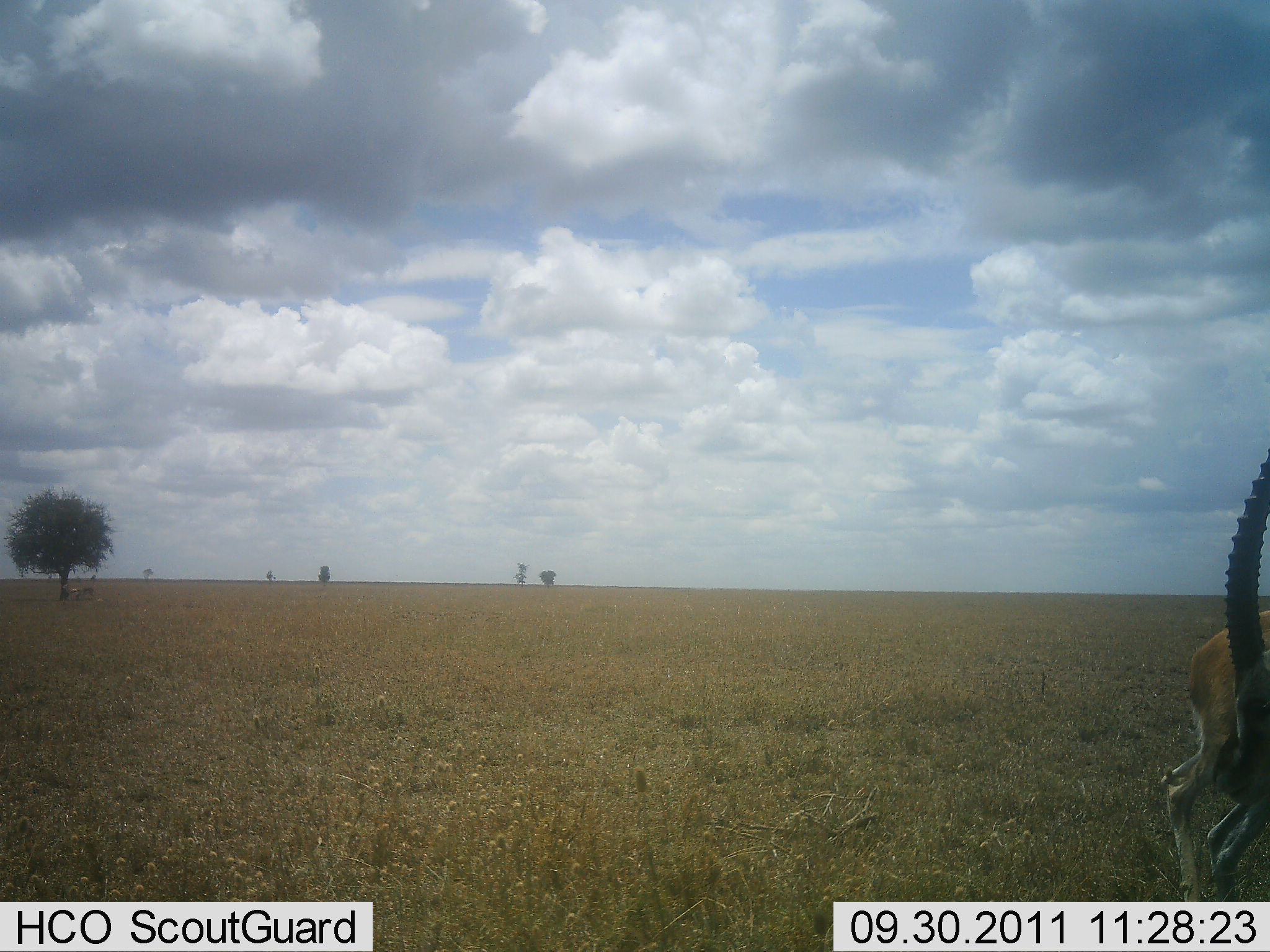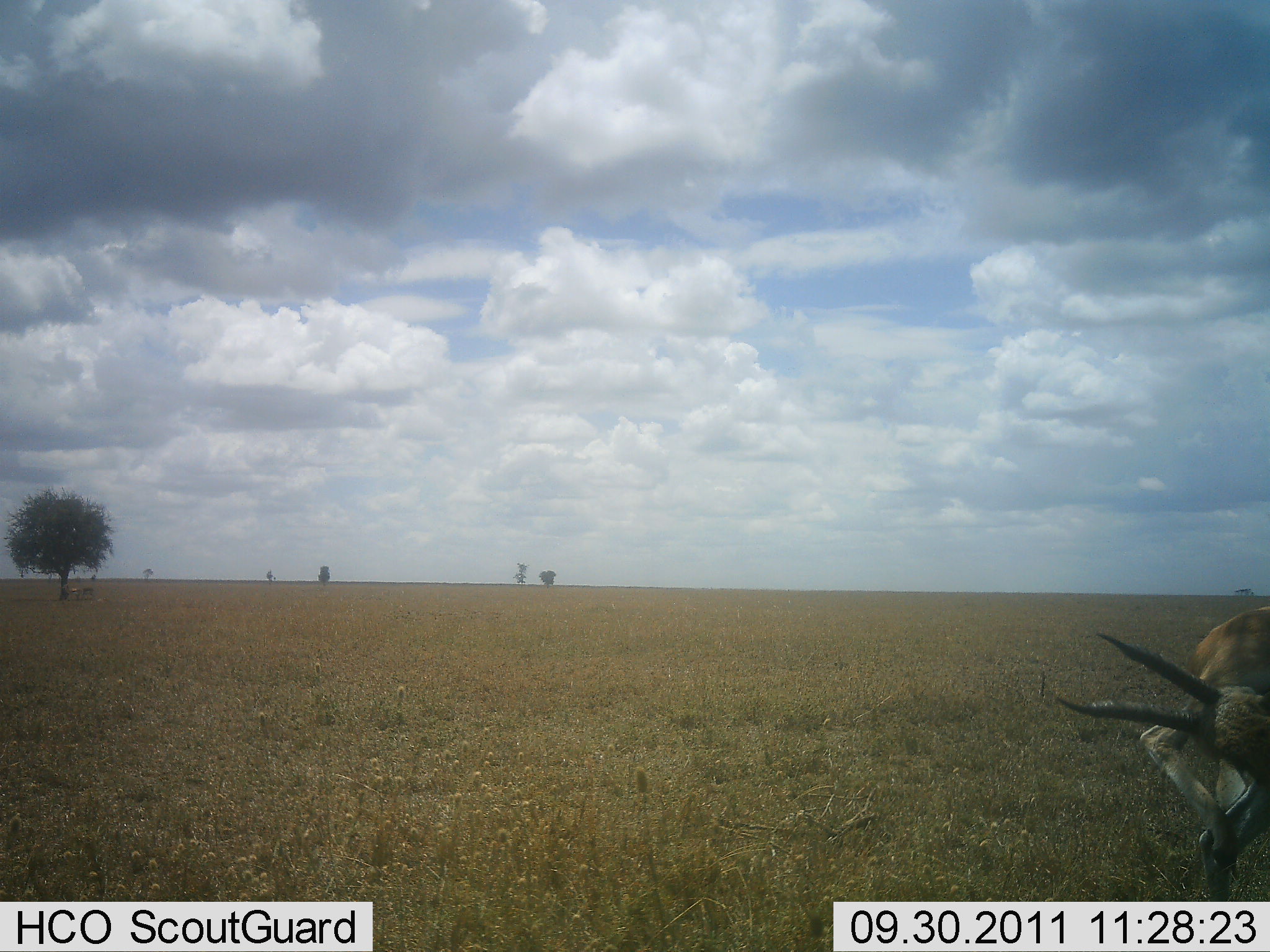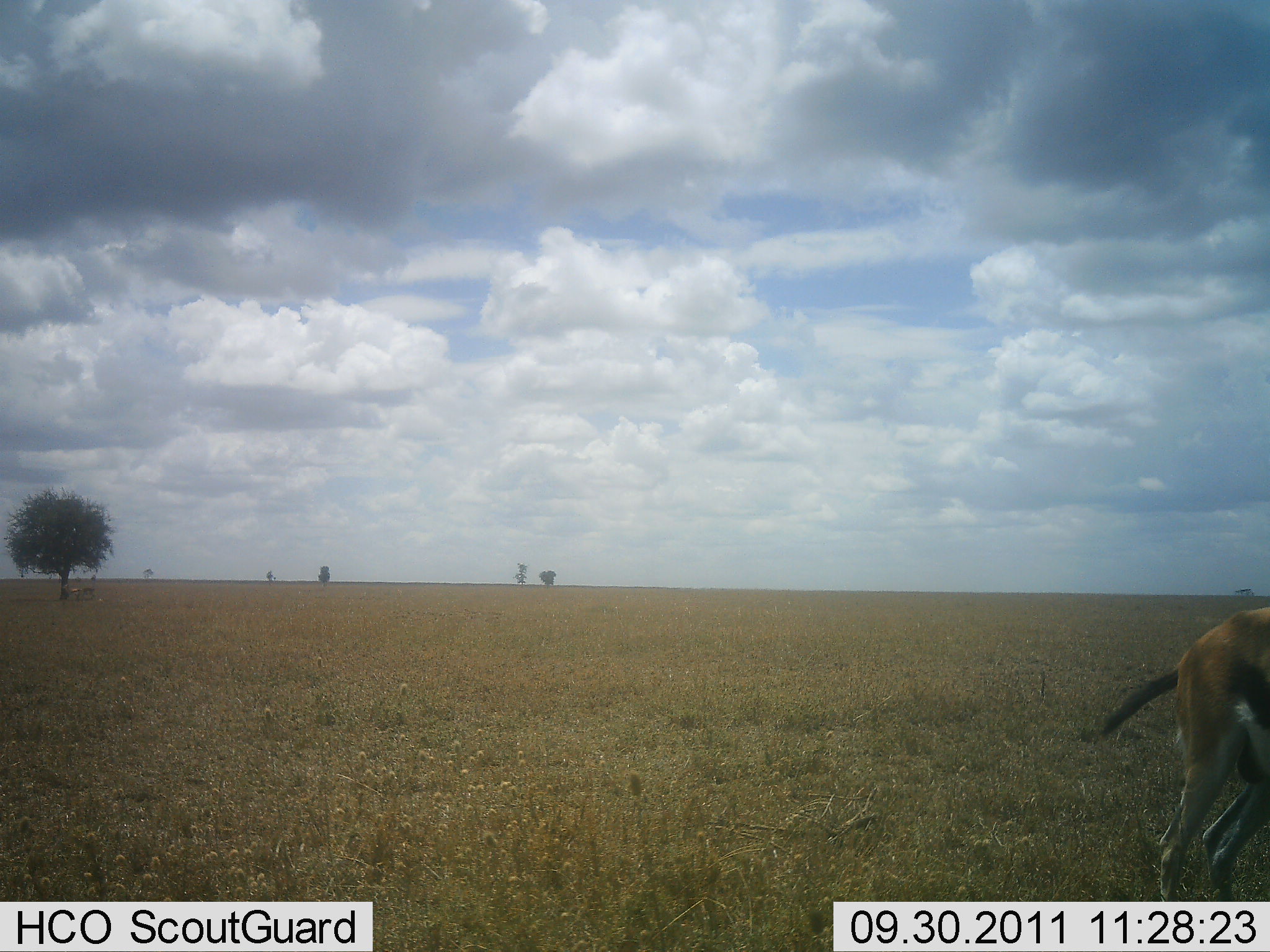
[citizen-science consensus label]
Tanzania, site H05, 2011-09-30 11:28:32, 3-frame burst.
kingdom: Animalia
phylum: Chordata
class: Mammalia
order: Artiodactyla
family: Bovidae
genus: Eudorcas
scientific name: Eudorcas thomsonii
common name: thomson's gazelle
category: gazellethomsons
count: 1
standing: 47%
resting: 0%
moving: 27%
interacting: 13%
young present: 0%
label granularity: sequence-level